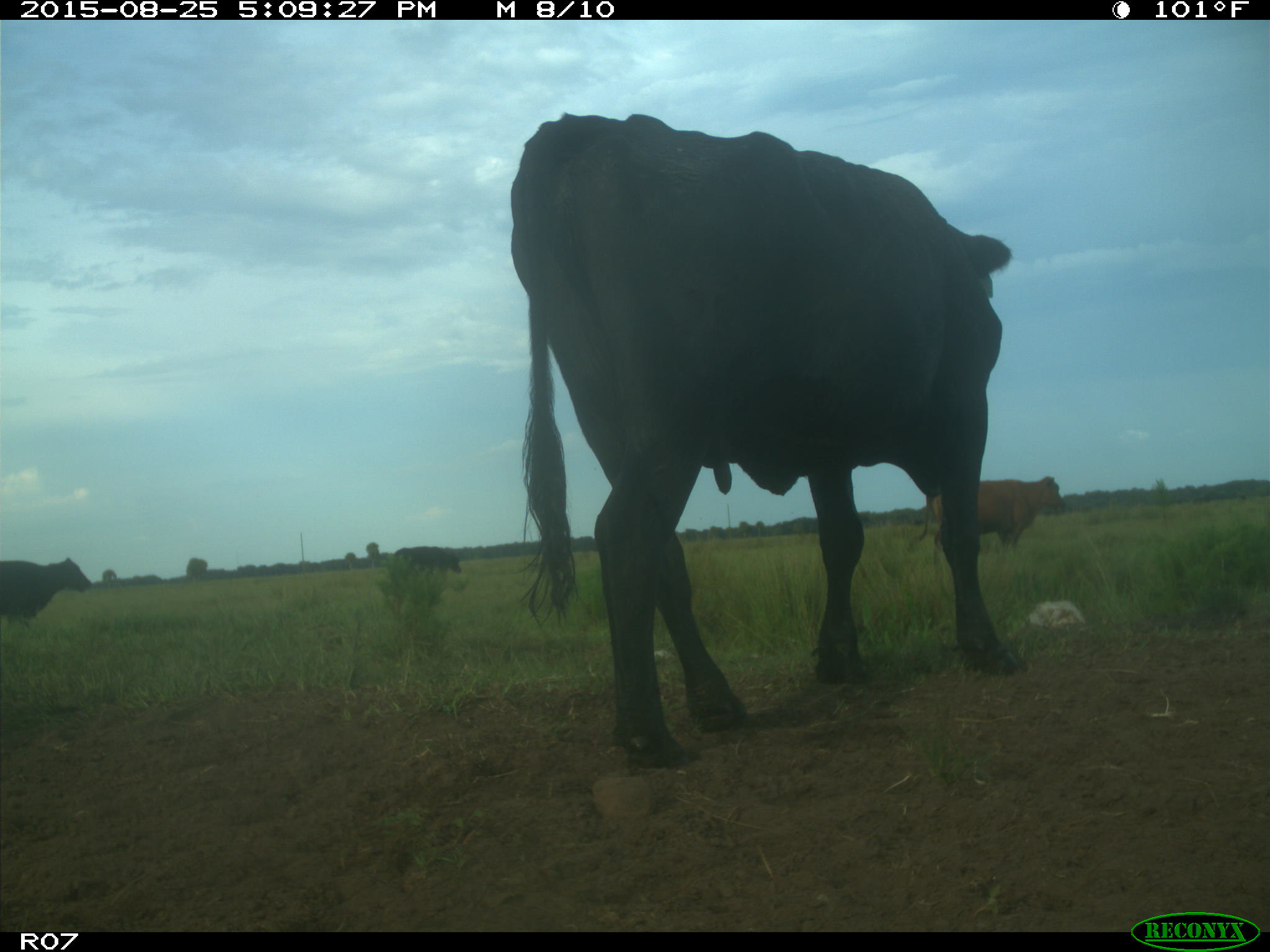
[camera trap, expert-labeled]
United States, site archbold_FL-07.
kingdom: Animalia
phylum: Chordata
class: Mammalia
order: Artiodactyla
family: Bovidae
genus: Bos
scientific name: Bos taurus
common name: domestic cow